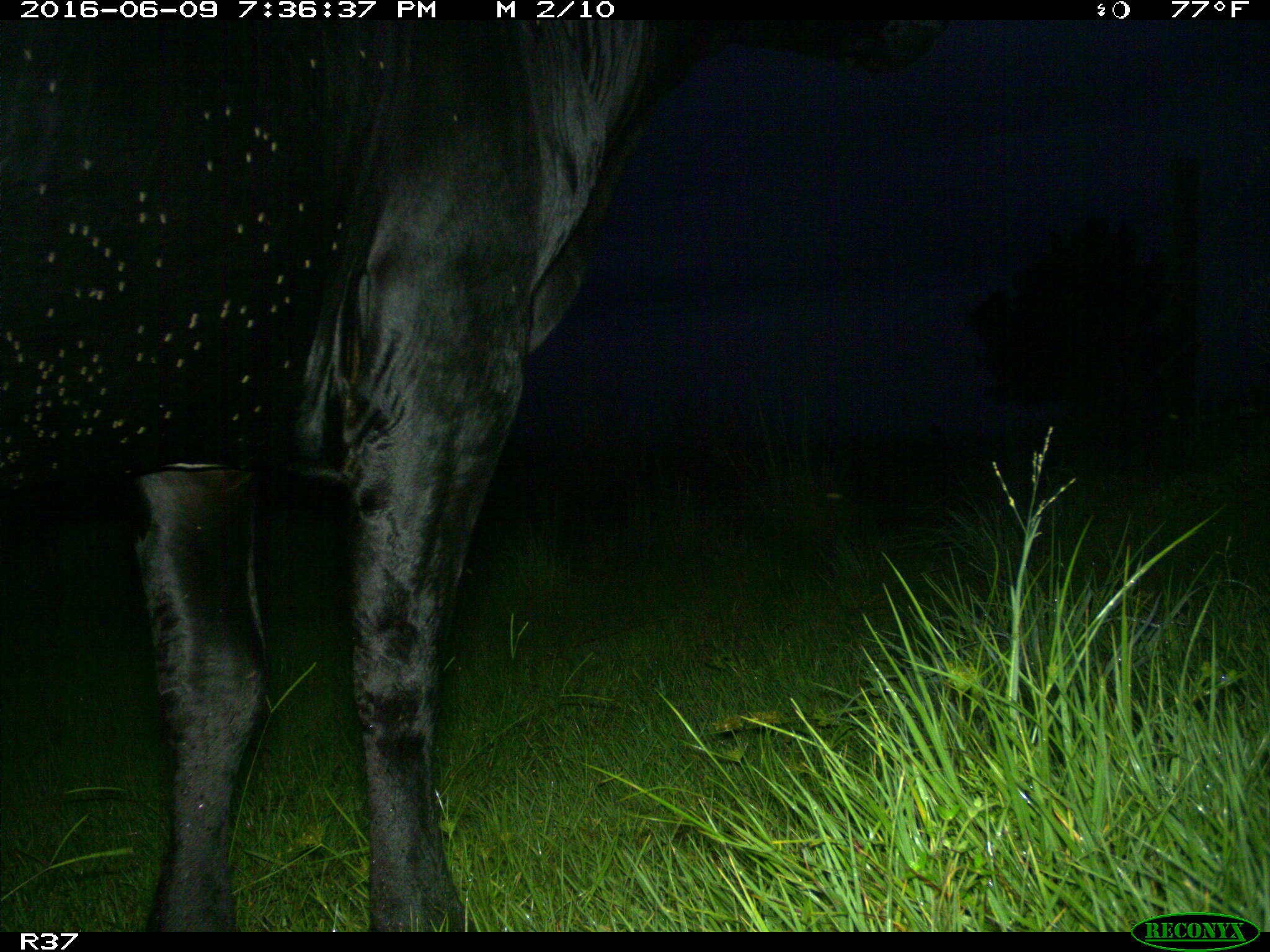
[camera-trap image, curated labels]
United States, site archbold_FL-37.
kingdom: Animalia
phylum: Chordata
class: Mammalia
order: Artiodactyla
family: Bovidae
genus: Bos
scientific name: Bos taurus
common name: domestic cow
Bos taurus (domestic cow).